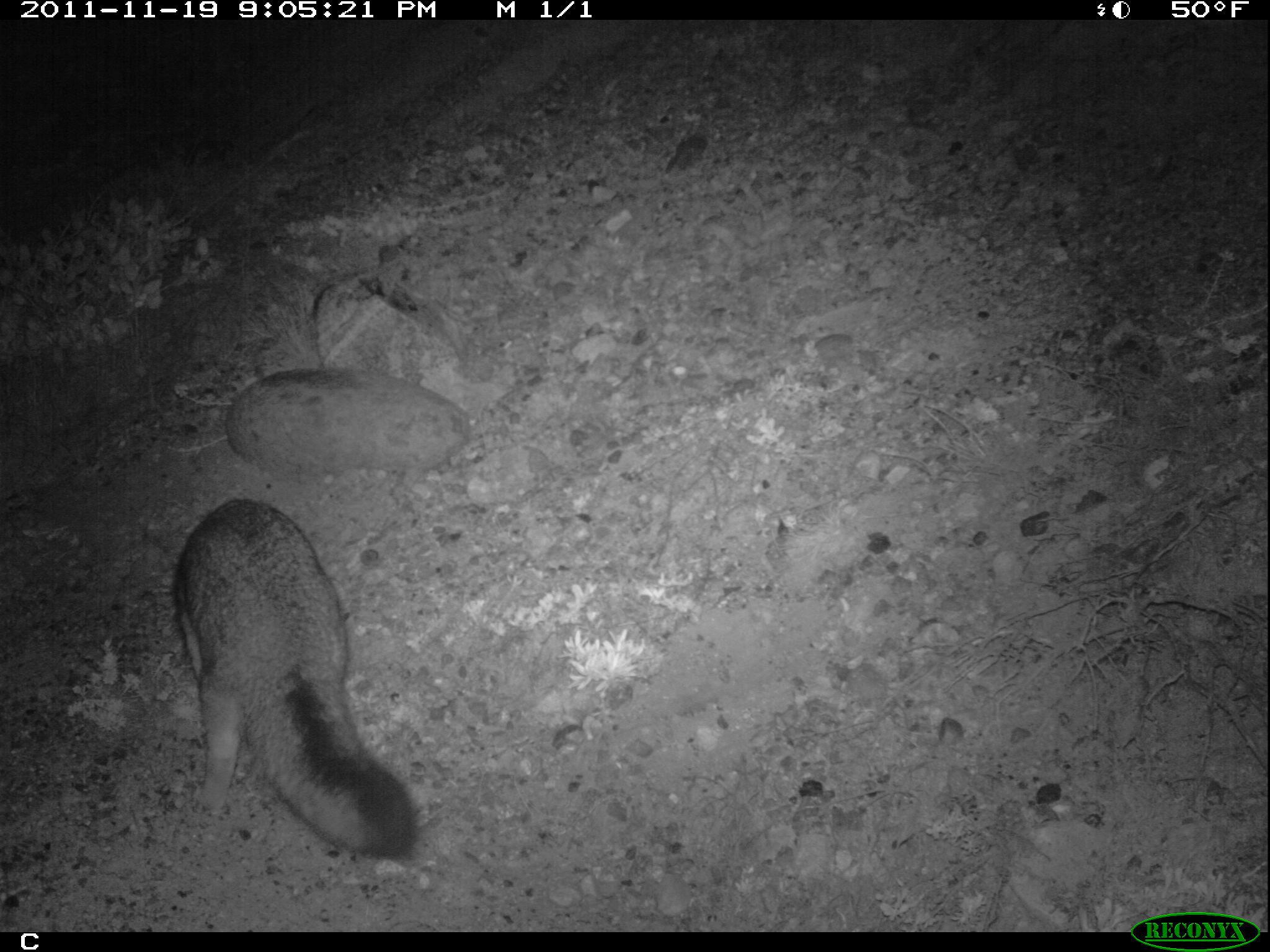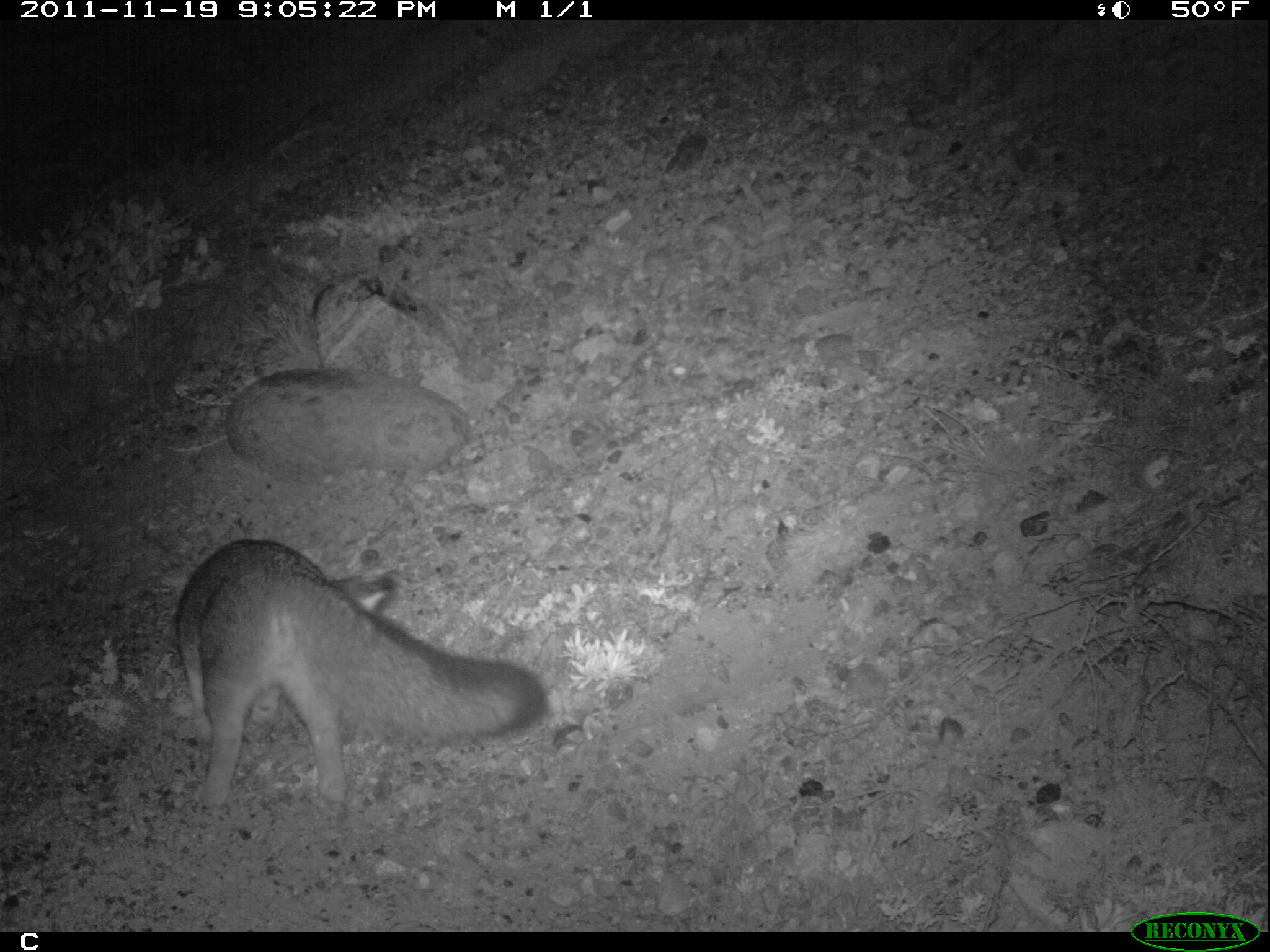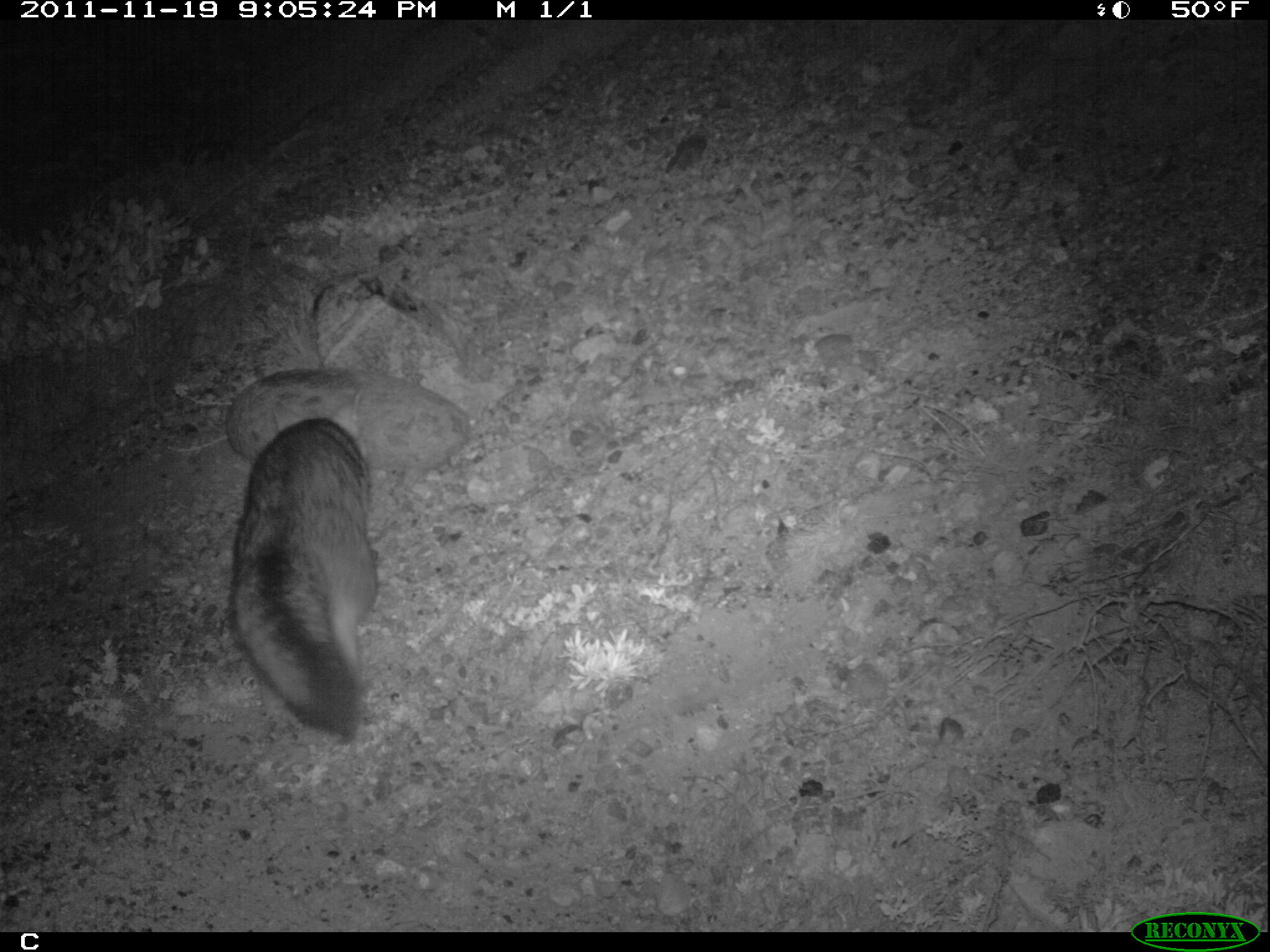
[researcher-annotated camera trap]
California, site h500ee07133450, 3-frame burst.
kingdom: Animalia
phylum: Chordata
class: Mammalia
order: Carnivora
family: Canidae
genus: Urocyon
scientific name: Urocyon littoralis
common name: island fox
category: fox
Fox (island fox) (Urocyon littoralis).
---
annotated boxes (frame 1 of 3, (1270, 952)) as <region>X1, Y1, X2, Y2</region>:
fox: <region>172, 499, 422, 858</region>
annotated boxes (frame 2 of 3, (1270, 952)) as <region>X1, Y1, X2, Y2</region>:
fox: <region>174, 538, 548, 808</region>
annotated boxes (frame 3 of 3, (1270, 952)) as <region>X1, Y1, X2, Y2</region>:
fox: <region>227, 384, 380, 743</region>